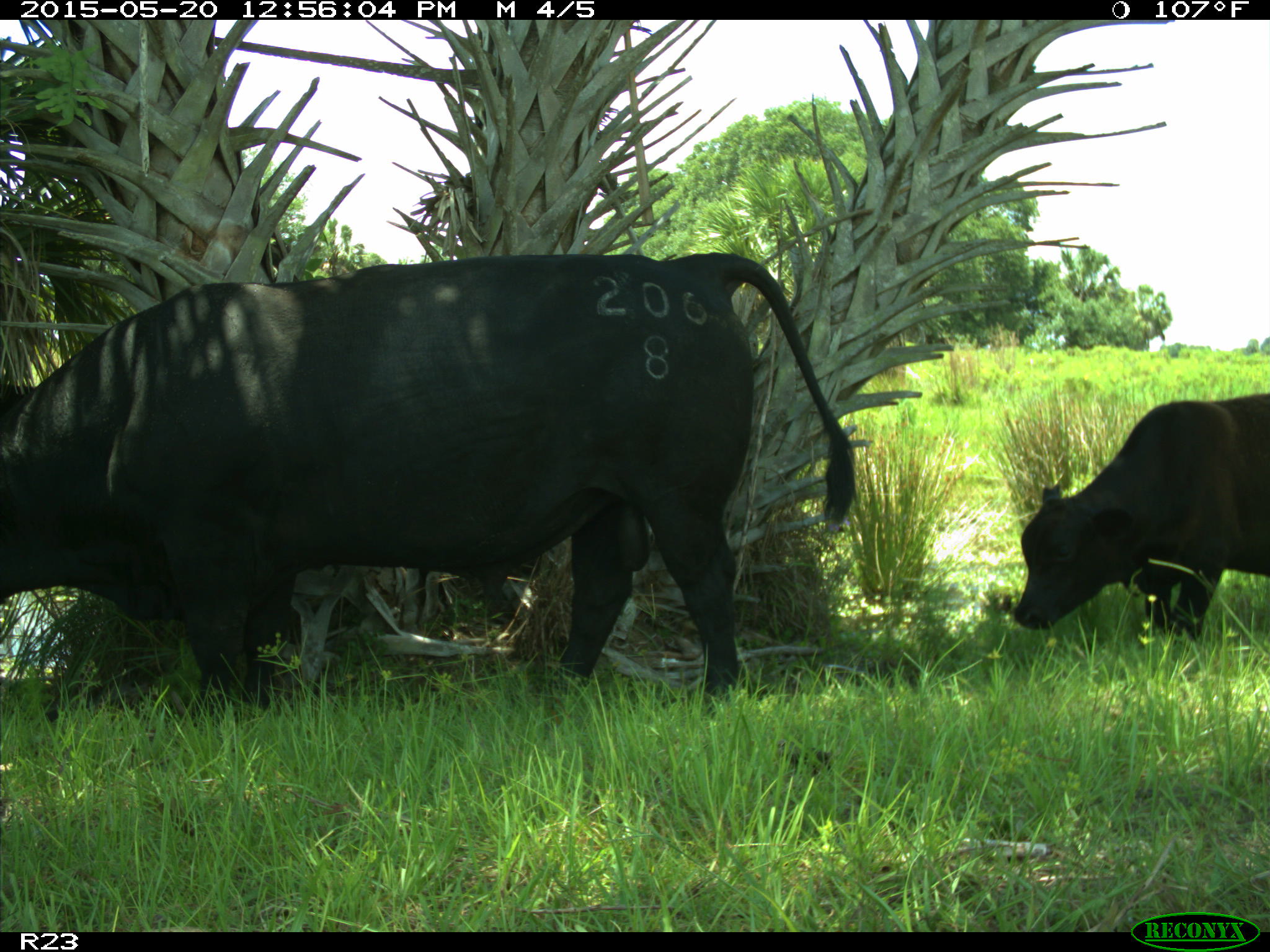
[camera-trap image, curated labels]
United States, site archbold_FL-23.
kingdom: Animalia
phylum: Chordata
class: Mammalia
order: Artiodactyla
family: Bovidae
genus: Bos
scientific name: Bos taurus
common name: domestic cow